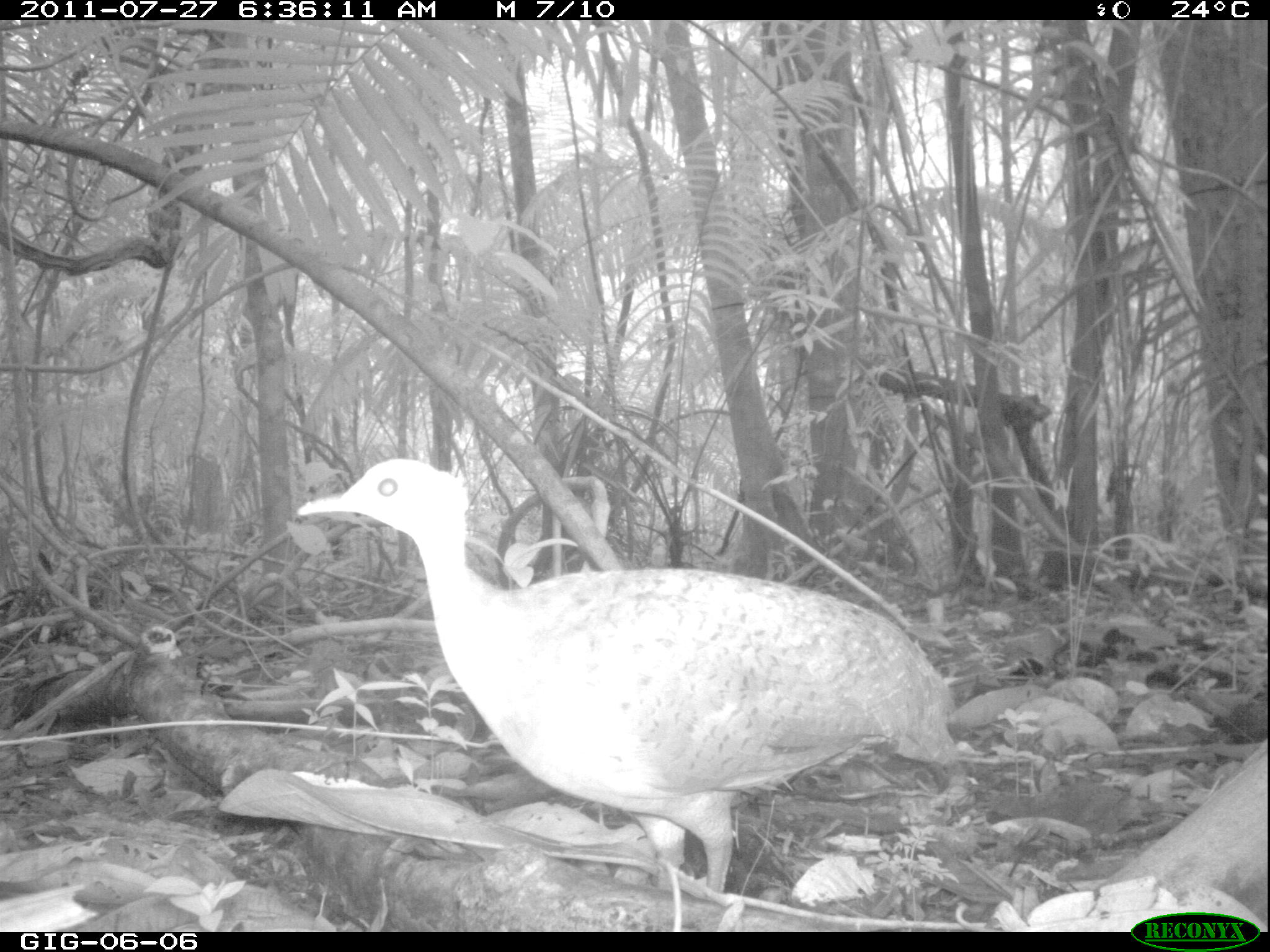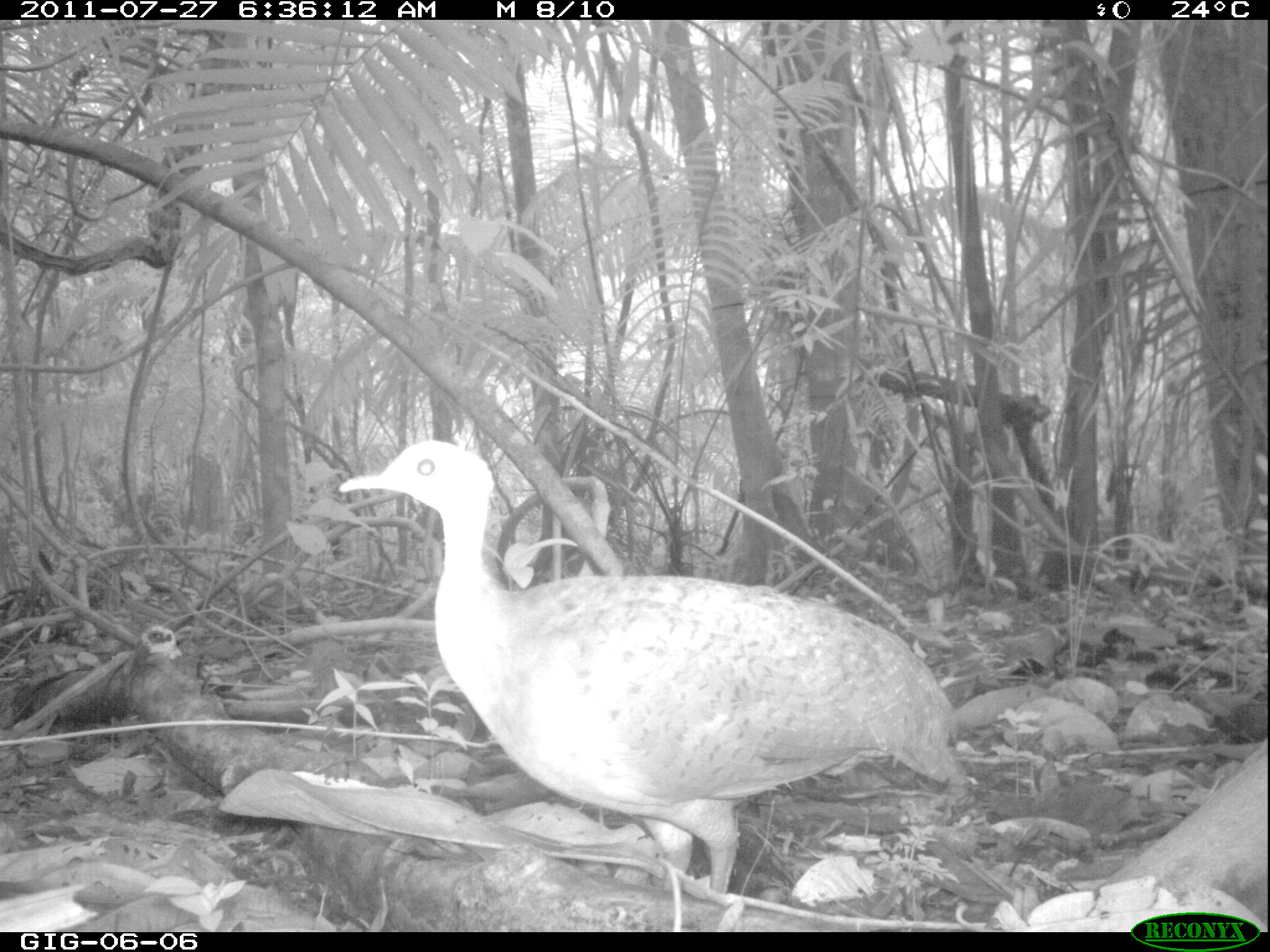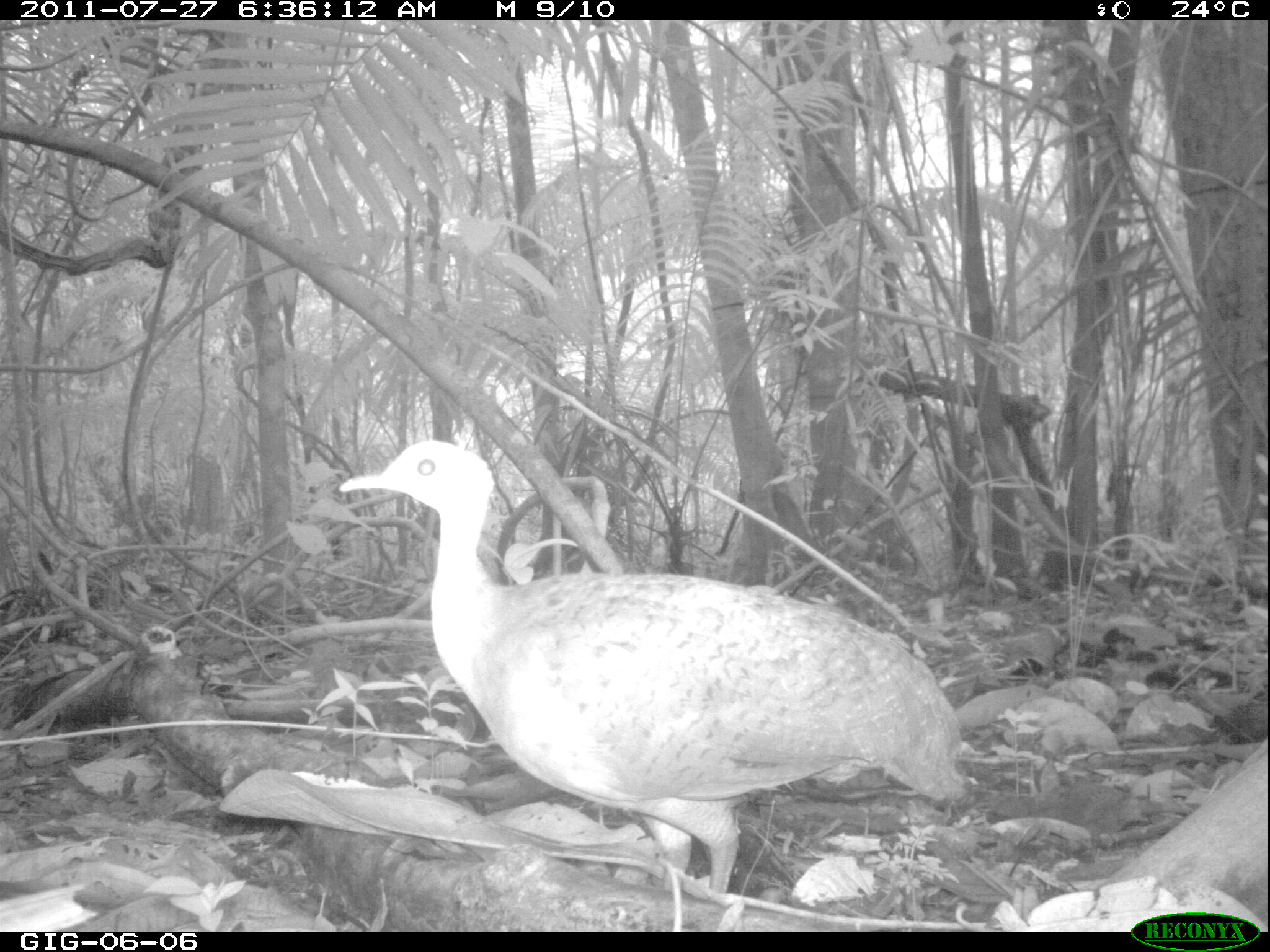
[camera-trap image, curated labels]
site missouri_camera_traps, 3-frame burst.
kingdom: Animalia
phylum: Chordata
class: Aves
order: Tinamiformes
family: Tinamidae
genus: Tinamus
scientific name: Tinamus major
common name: great tinamou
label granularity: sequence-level